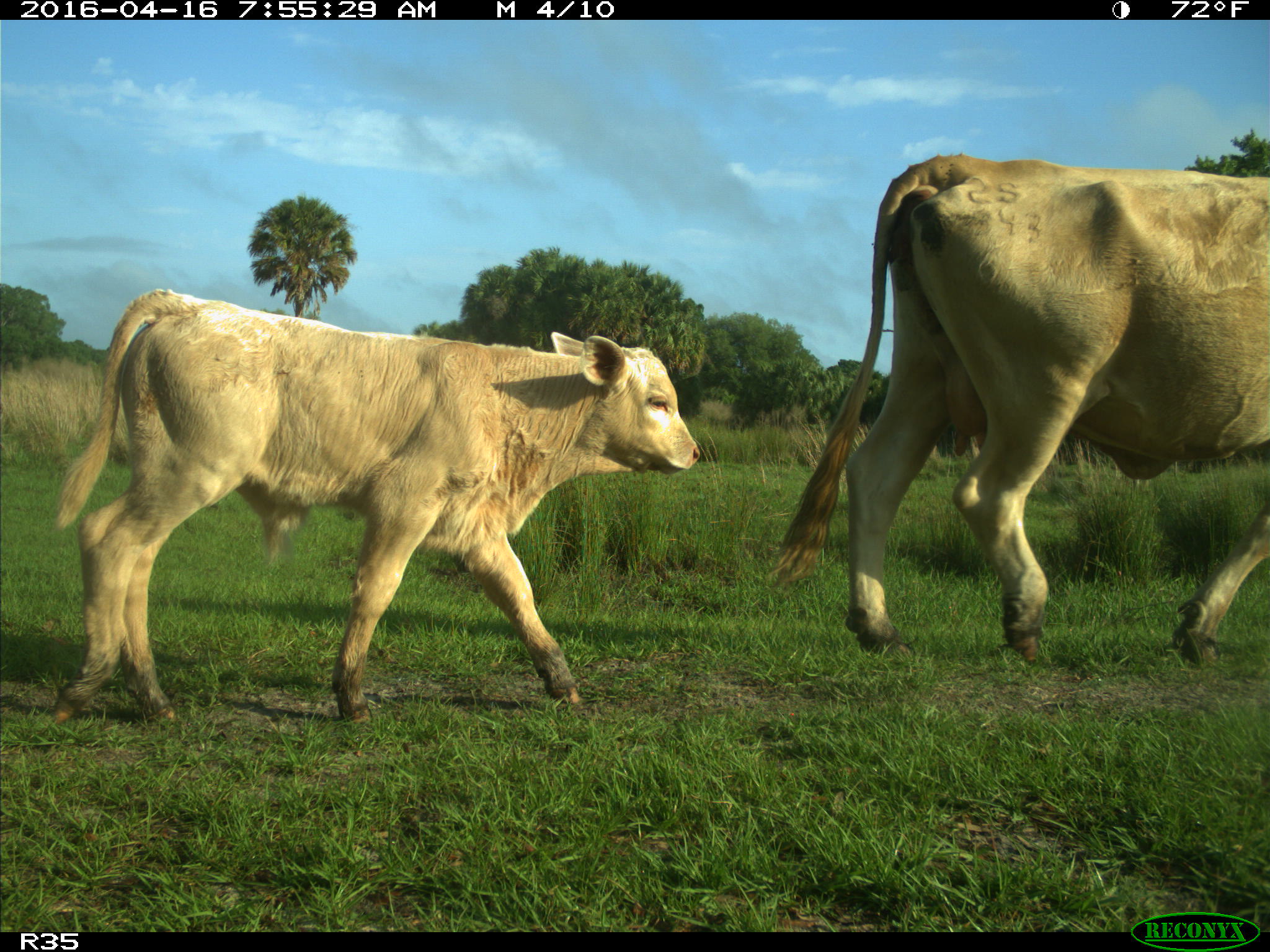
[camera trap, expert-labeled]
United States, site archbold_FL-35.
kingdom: Animalia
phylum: Chordata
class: Mammalia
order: Artiodactyla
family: Bovidae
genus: Bos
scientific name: Bos taurus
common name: domestic cow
Bos taurus (domestic cow).